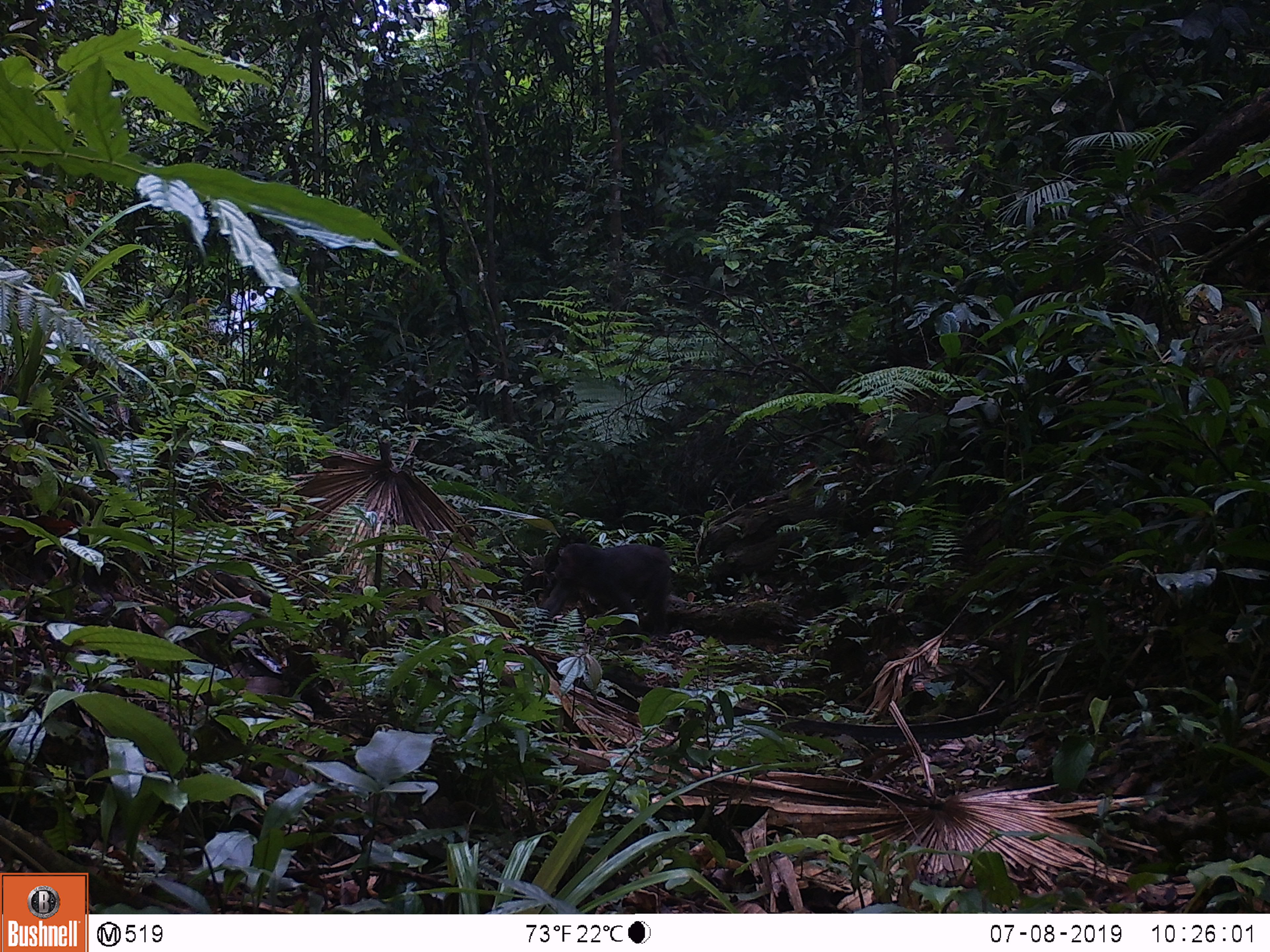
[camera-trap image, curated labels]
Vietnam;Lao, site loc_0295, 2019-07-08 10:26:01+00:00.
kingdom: Animalia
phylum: Chordata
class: Mammalia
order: Primates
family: Cercopithecidae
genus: Macaca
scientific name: Macaca arctoides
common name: stump-tailed macaque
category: stump tailed macaque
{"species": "stump tailed macaque (stump-tailed macaque) (Macaca arctoides)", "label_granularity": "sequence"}